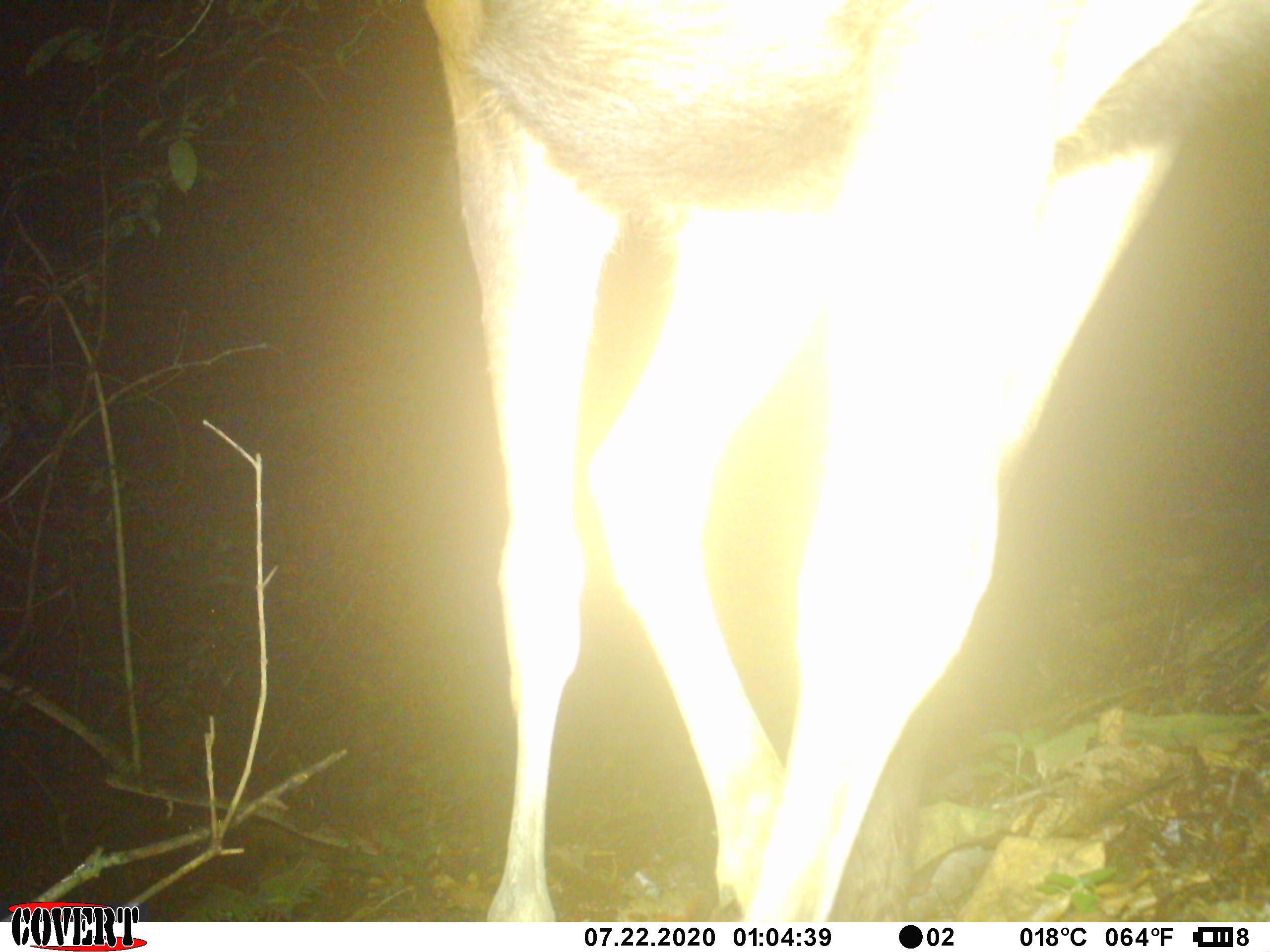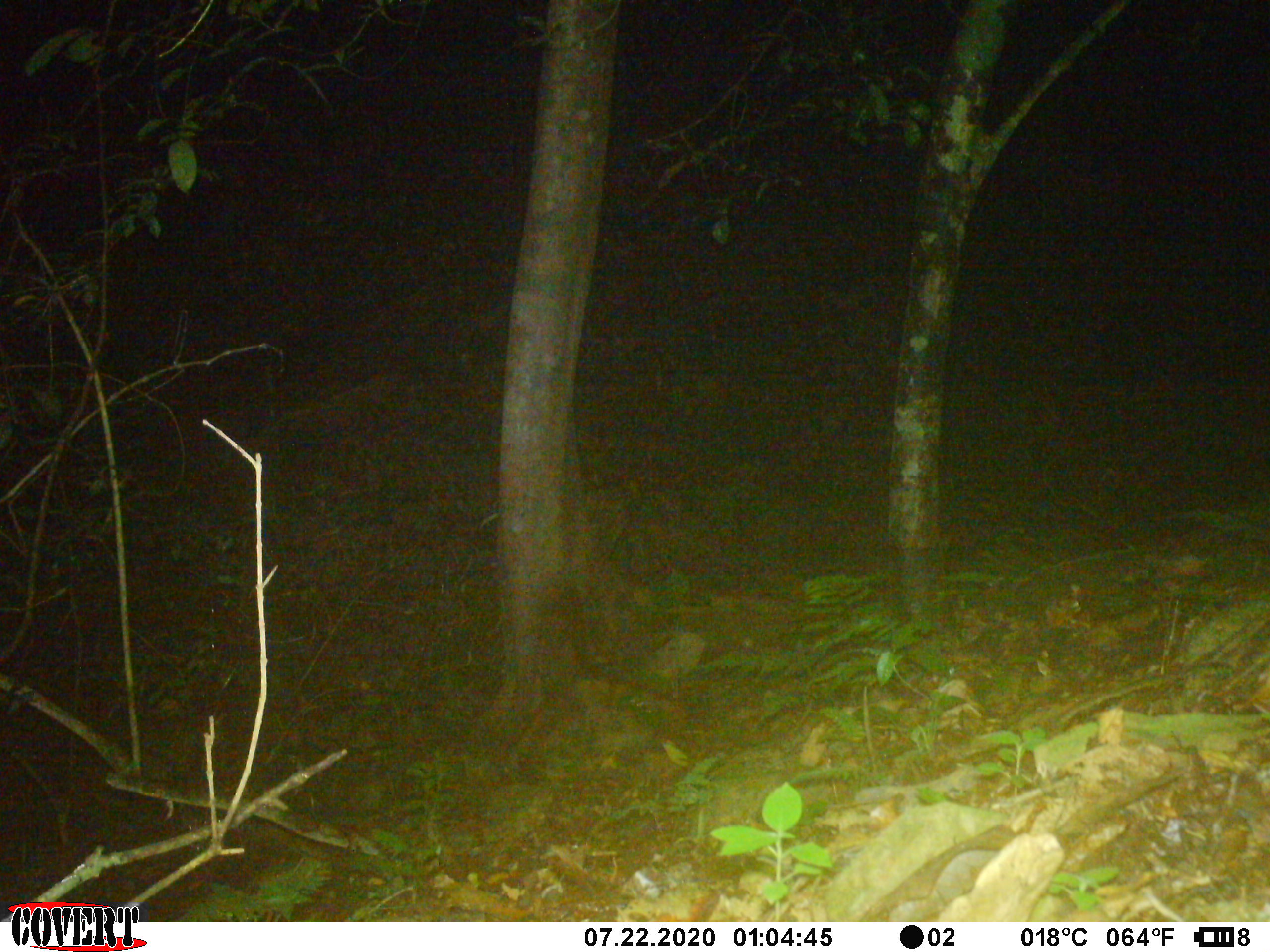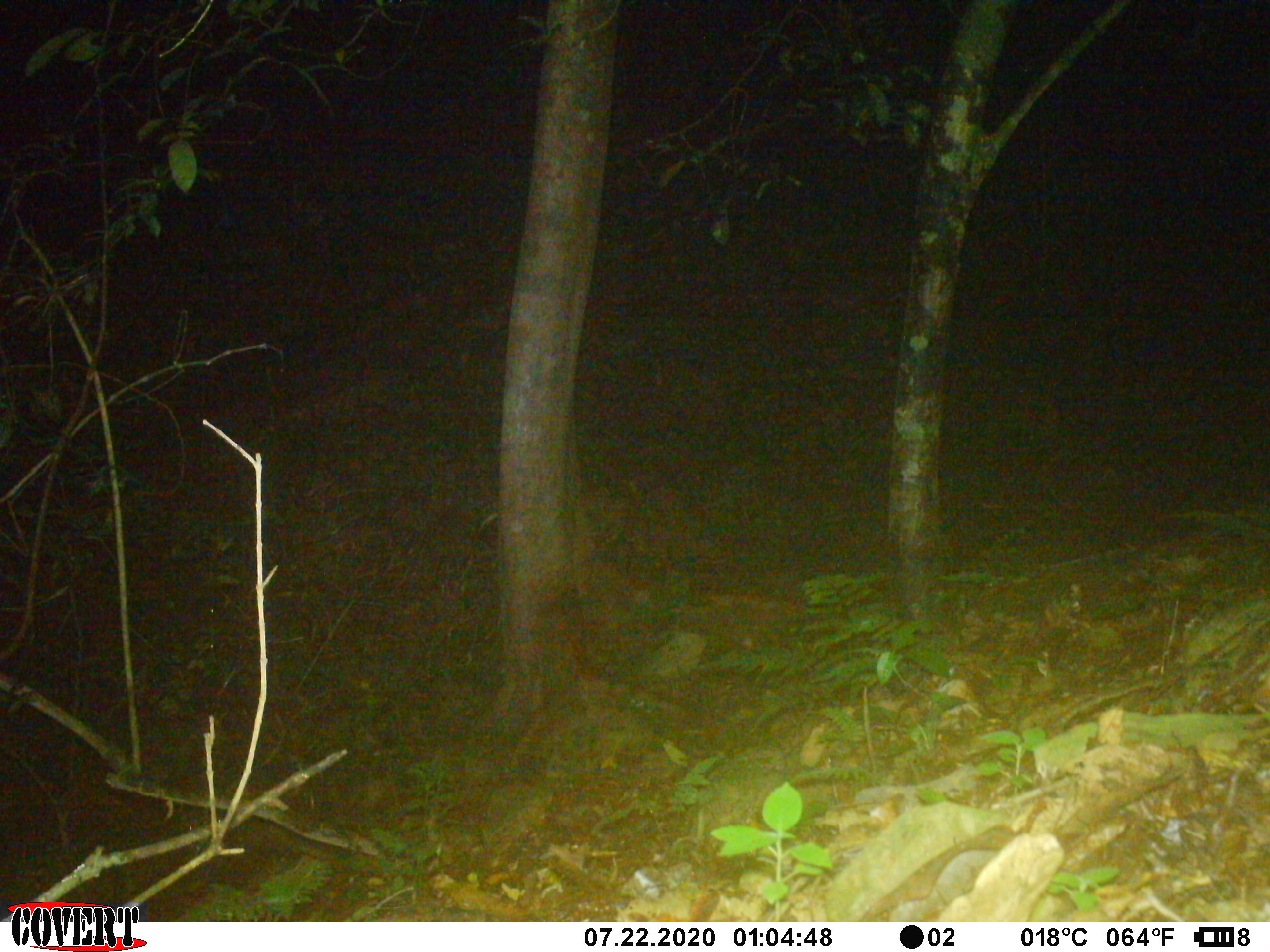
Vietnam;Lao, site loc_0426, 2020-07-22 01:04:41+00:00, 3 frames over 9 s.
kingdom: Animalia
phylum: Chordata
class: Mammalia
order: Artiodactyla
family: Cervidae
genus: Rusa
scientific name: Rusa unicolor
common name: sambar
Sambar (Rusa unicolor). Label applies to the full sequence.